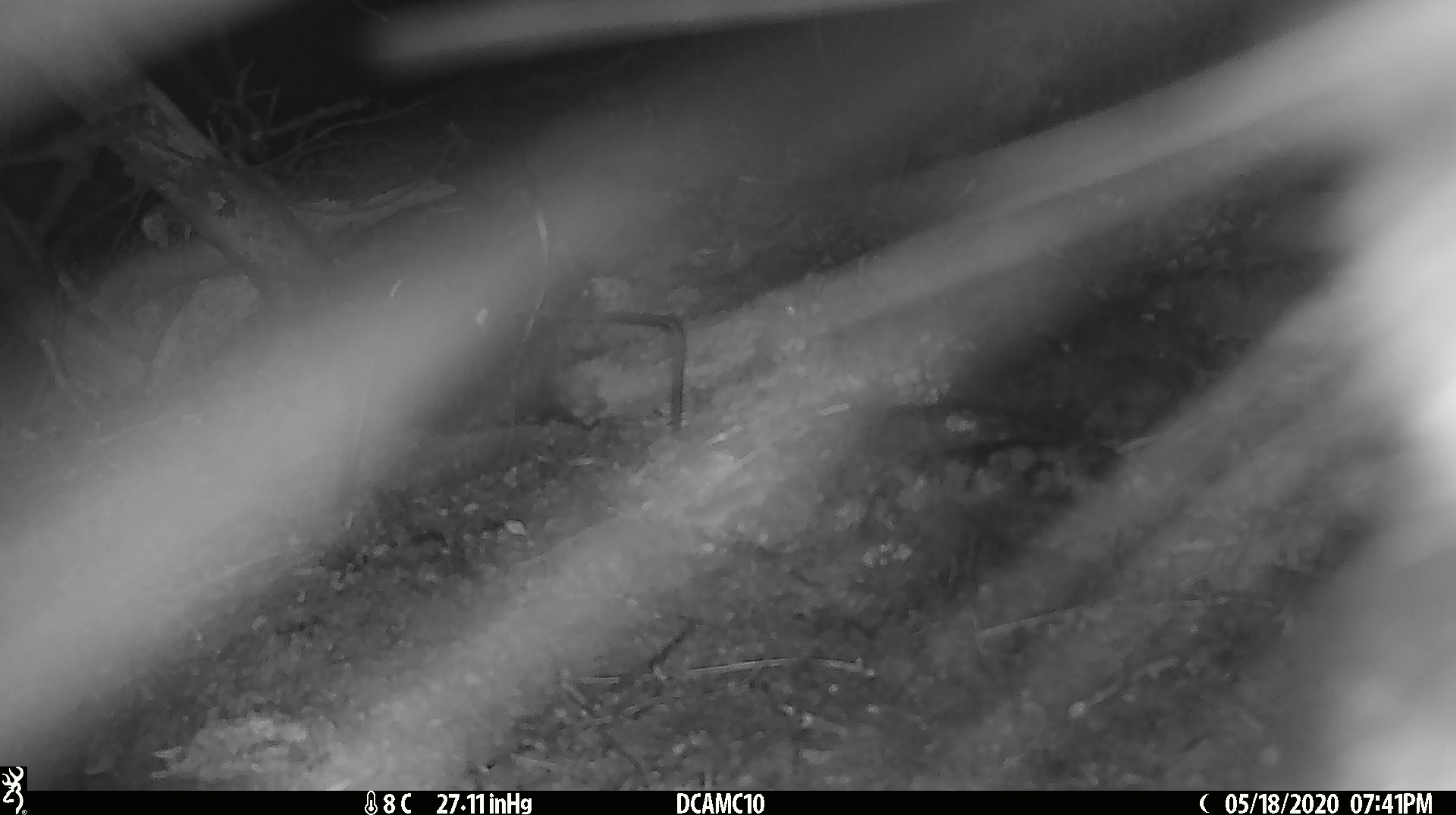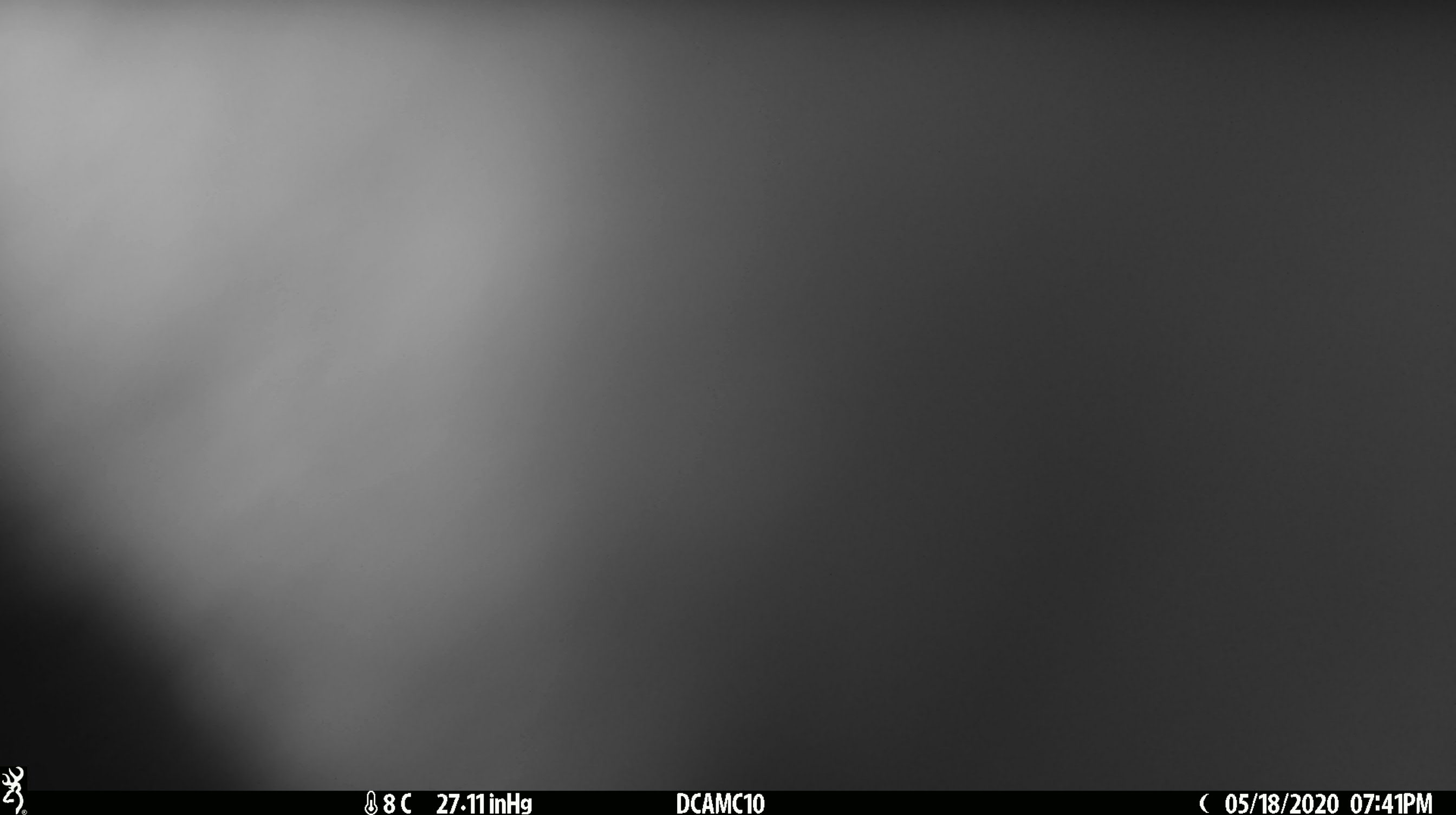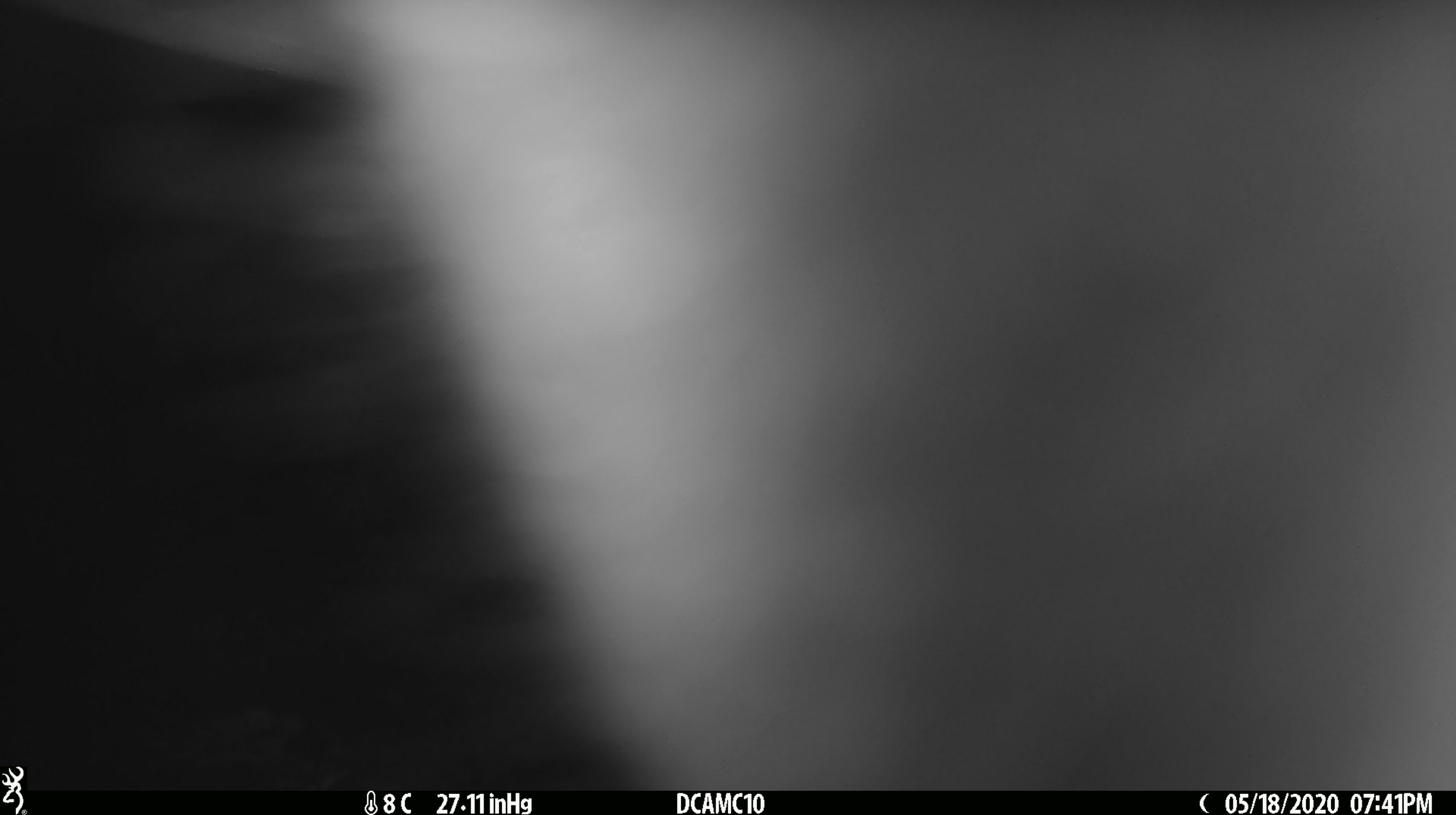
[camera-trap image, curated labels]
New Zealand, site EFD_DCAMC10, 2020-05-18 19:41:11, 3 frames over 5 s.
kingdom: Animalia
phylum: Chordata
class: Mammalia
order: Diprotodontia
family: Phalangeridae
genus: Trichosurus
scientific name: Trichosurus vulpecula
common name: common brushtail possum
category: possum